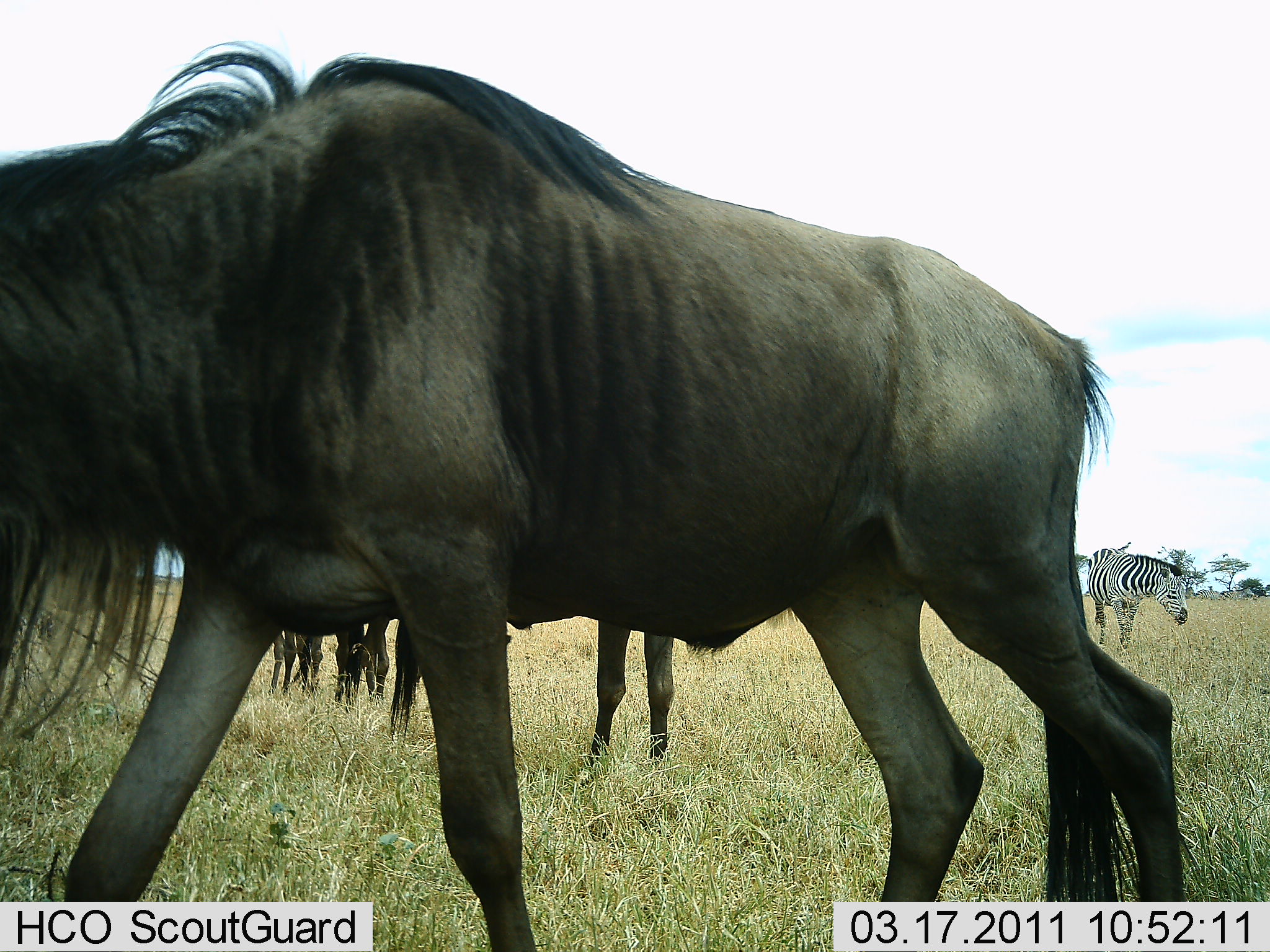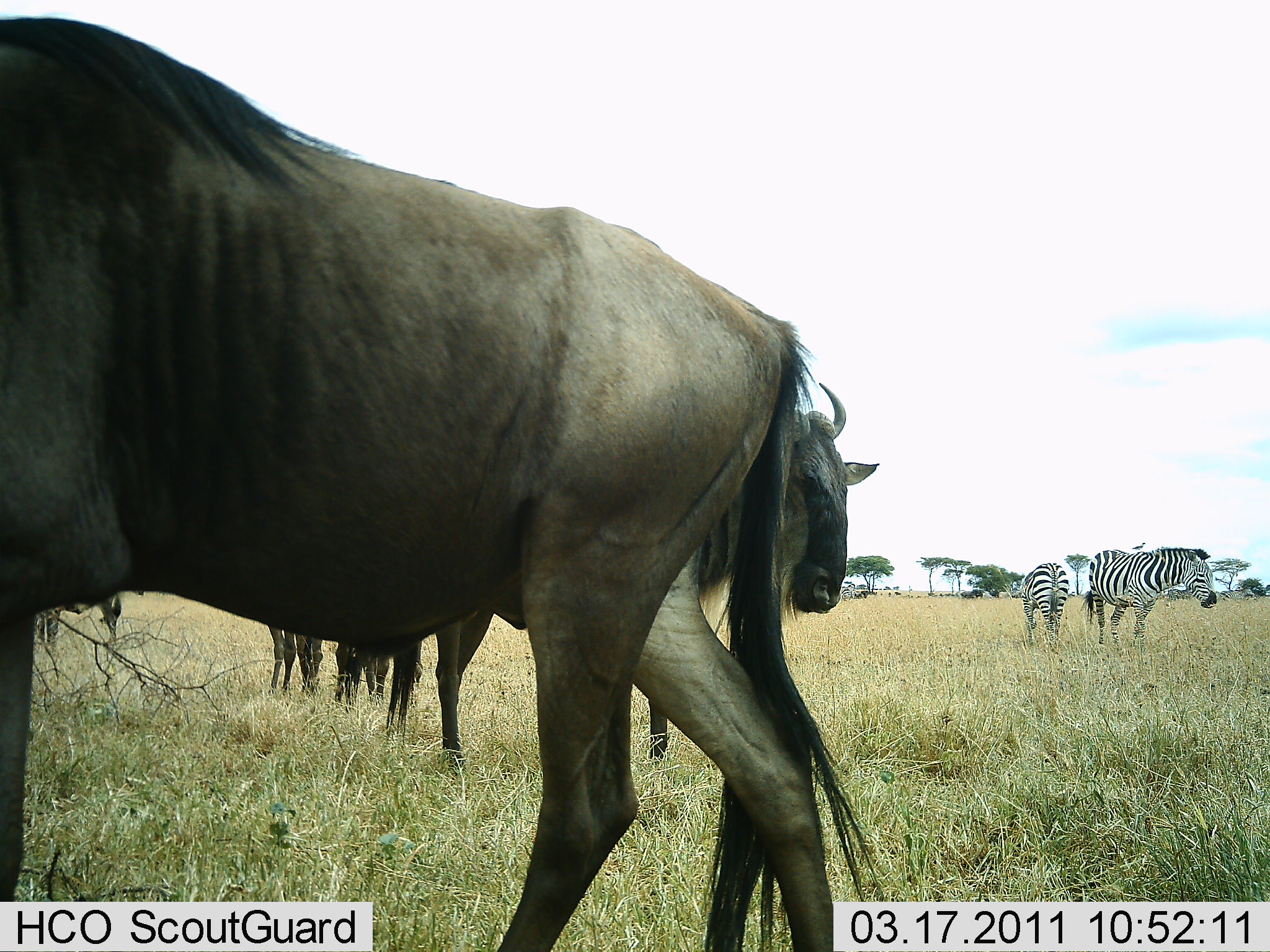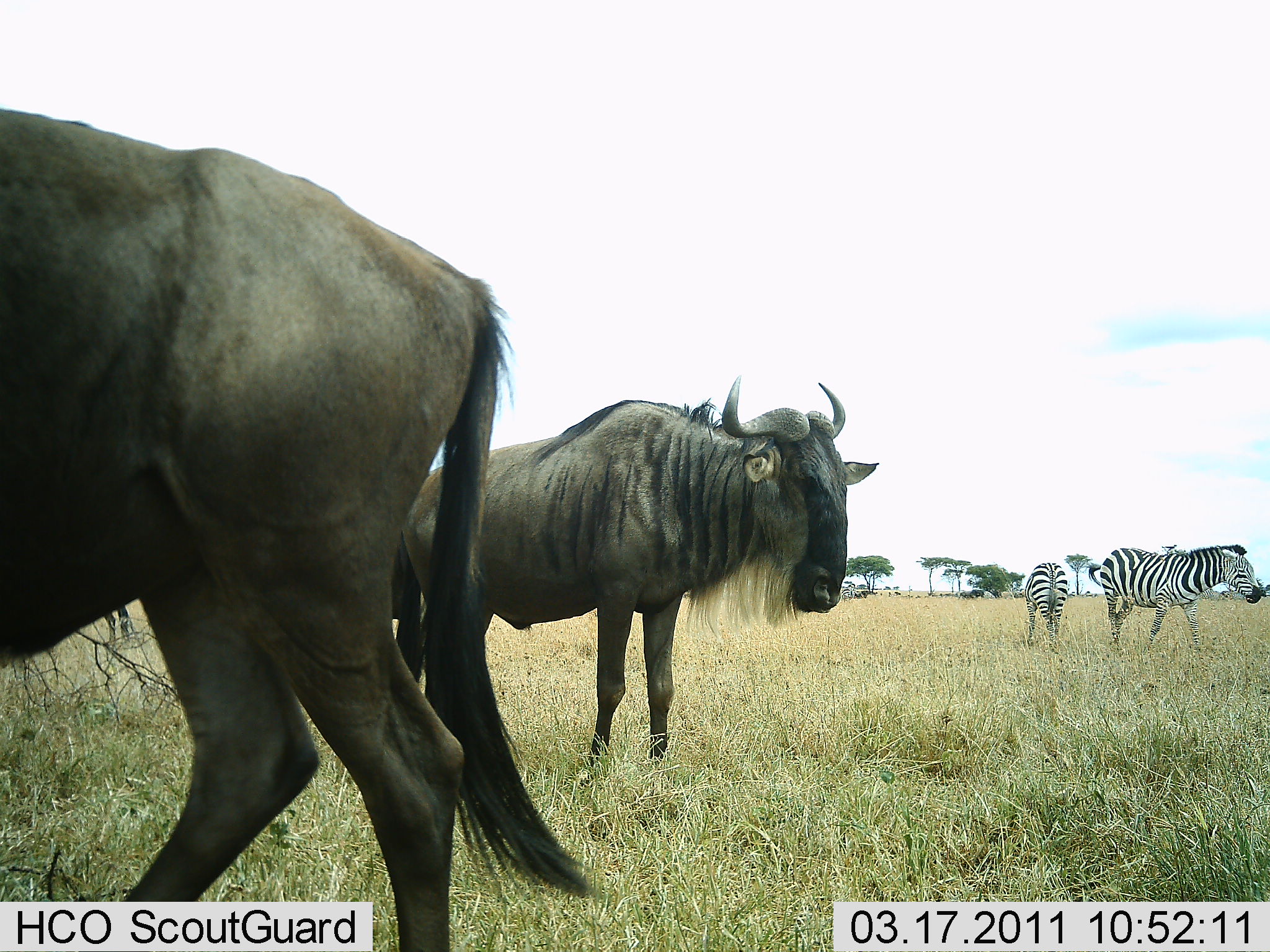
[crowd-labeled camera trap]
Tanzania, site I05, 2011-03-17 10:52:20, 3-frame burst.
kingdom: Animalia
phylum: Chordata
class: Mammalia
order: Artiodactyla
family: Bovidae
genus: Connochaetes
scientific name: Connochaetes taurinus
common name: blue wildebeest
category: wildebeest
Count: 3.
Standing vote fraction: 69%.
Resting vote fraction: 0%.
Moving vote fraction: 62%.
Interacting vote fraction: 6%.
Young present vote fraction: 0%.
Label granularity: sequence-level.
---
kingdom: Animalia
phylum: Chordata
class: Mammalia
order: Perissodactyla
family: Equidae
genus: Equus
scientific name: Equus quagga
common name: plains zebra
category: zebra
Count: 2.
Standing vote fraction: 75%.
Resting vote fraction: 0%.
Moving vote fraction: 50%.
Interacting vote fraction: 0%.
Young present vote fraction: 0%.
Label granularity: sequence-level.